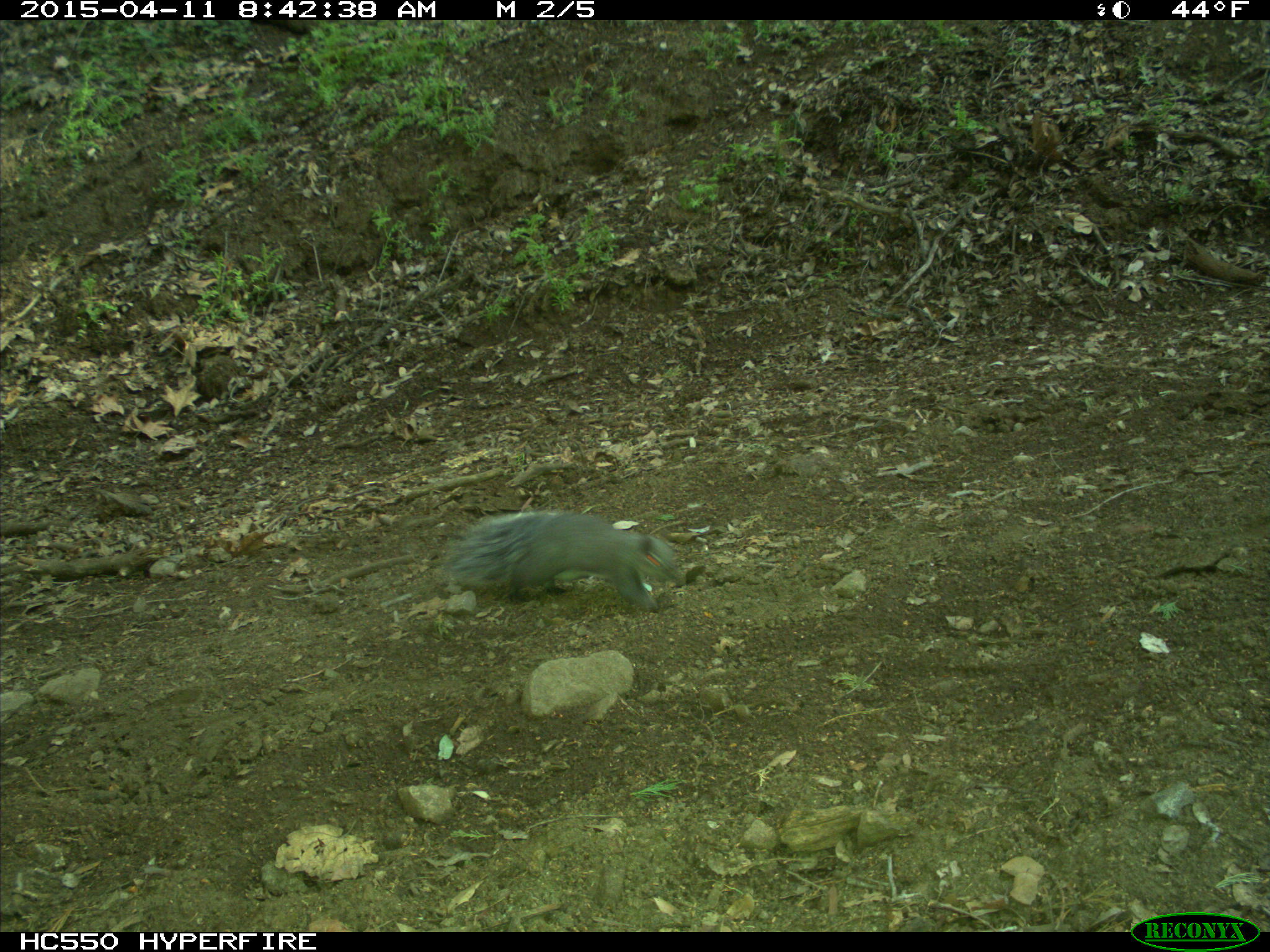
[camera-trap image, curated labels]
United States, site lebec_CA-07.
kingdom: Animalia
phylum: Chordata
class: Mammalia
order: Rodentia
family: Sciuridae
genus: Sciurus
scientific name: Sciurus carolinensis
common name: eastern gray squirrel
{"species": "Sciurus carolinensis (eastern gray squirrel)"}